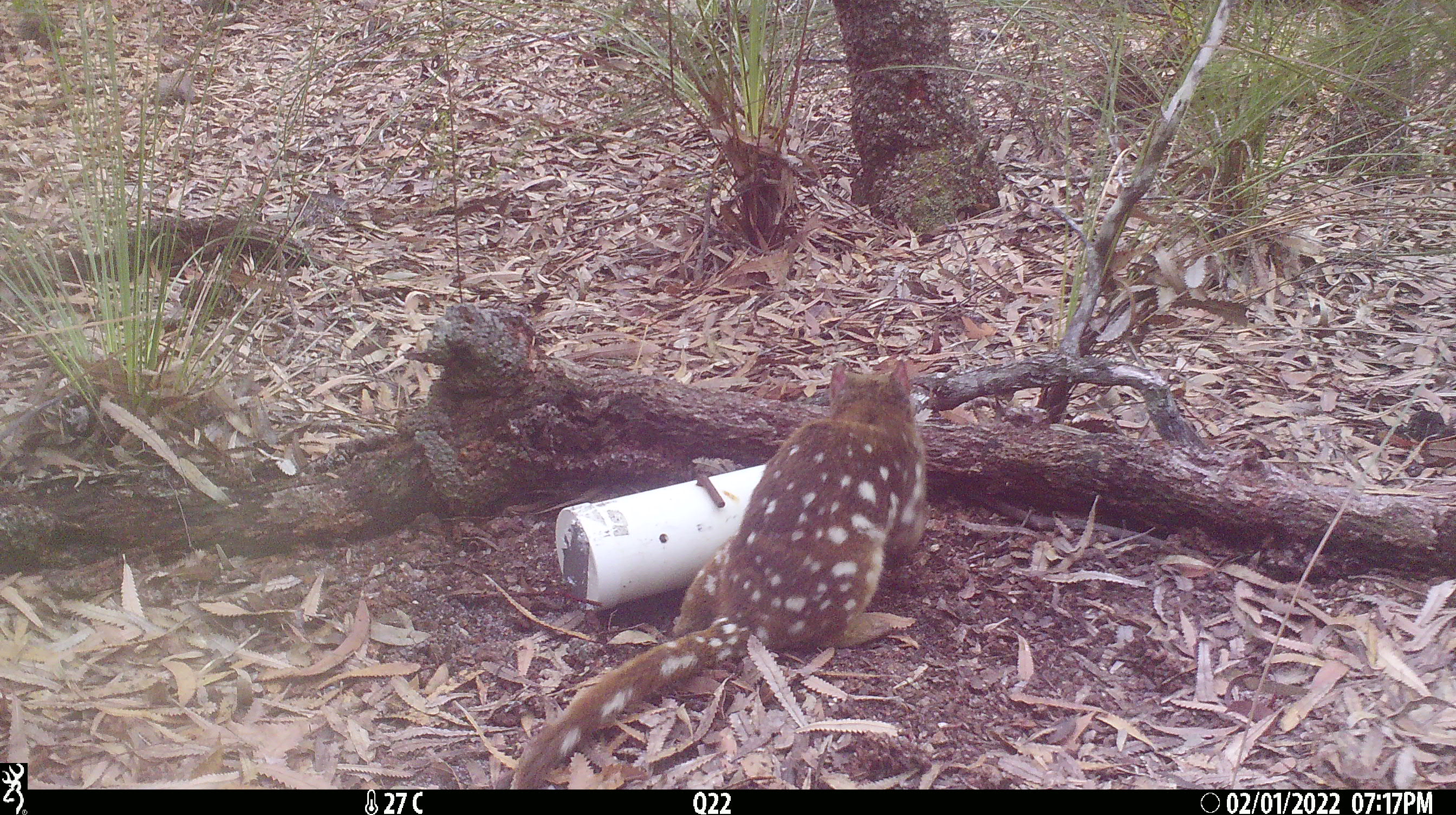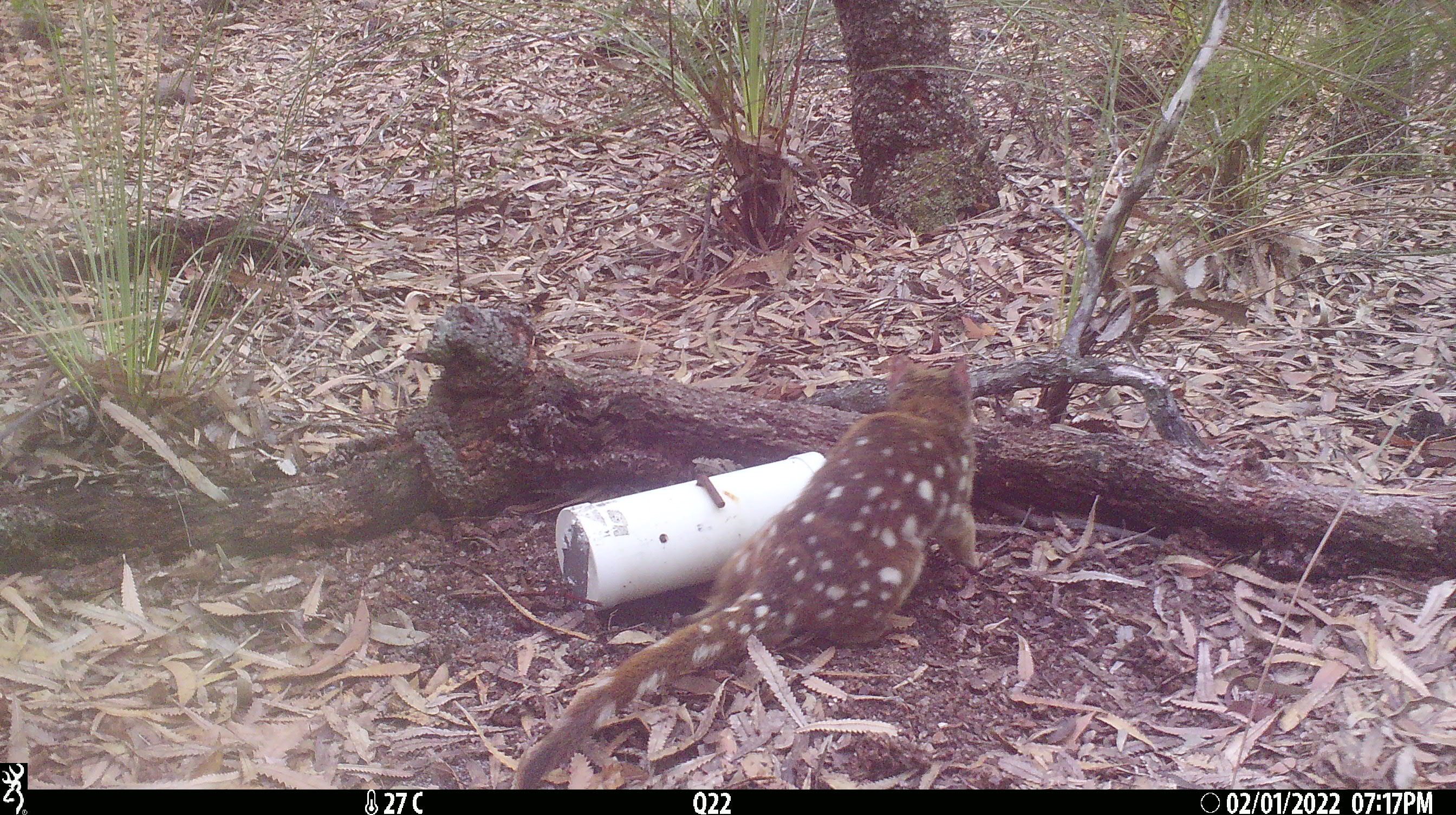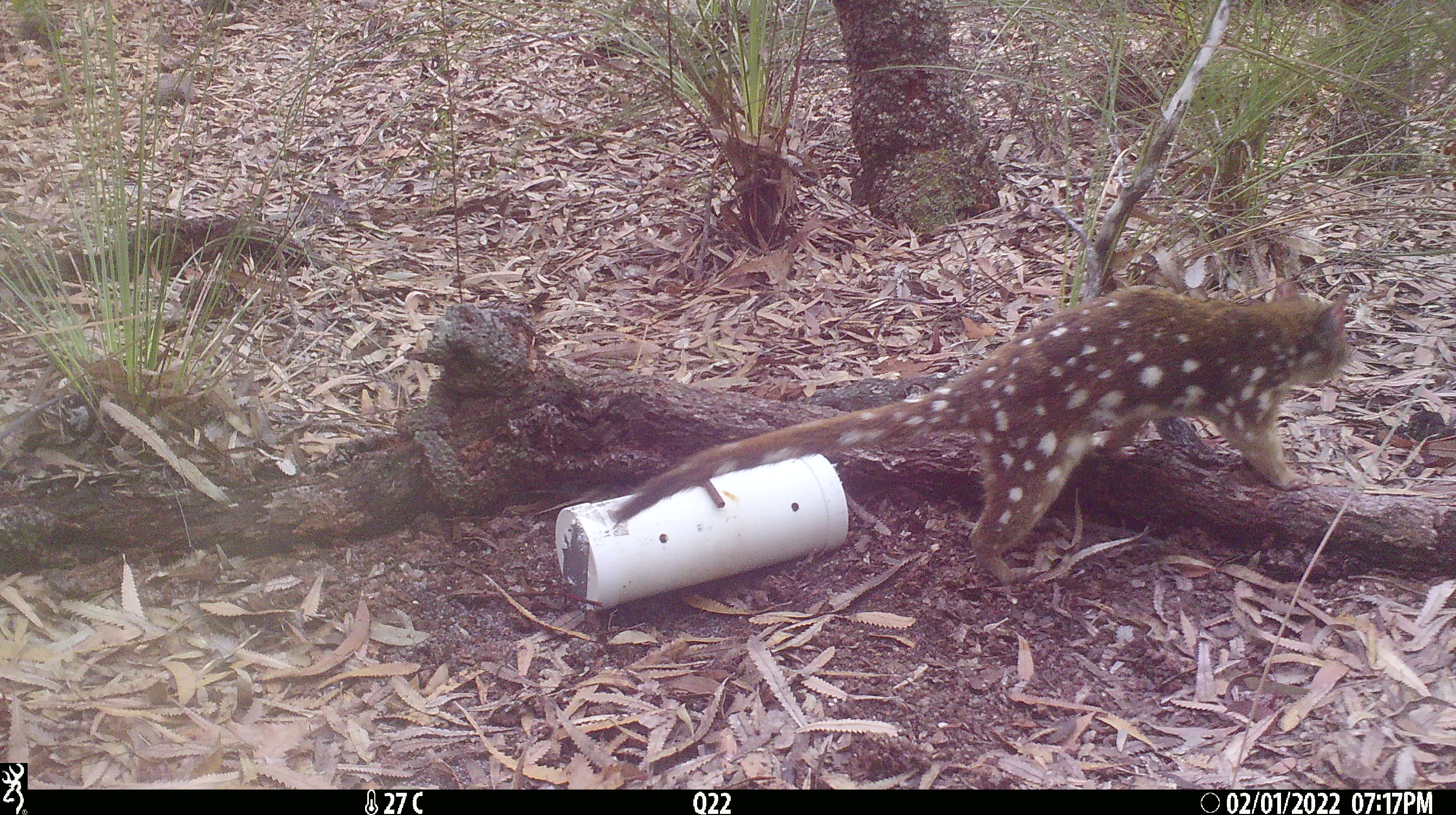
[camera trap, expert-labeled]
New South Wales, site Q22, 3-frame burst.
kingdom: Animalia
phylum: Chordata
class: Mammalia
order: Dasyuromorphia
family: Dasyuridae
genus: Dasyurus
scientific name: Dasyurus maculatus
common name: spotted-tailed quoll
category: quoll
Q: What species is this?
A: Quoll (spotted-tailed quoll) (Dasyurus maculatus).